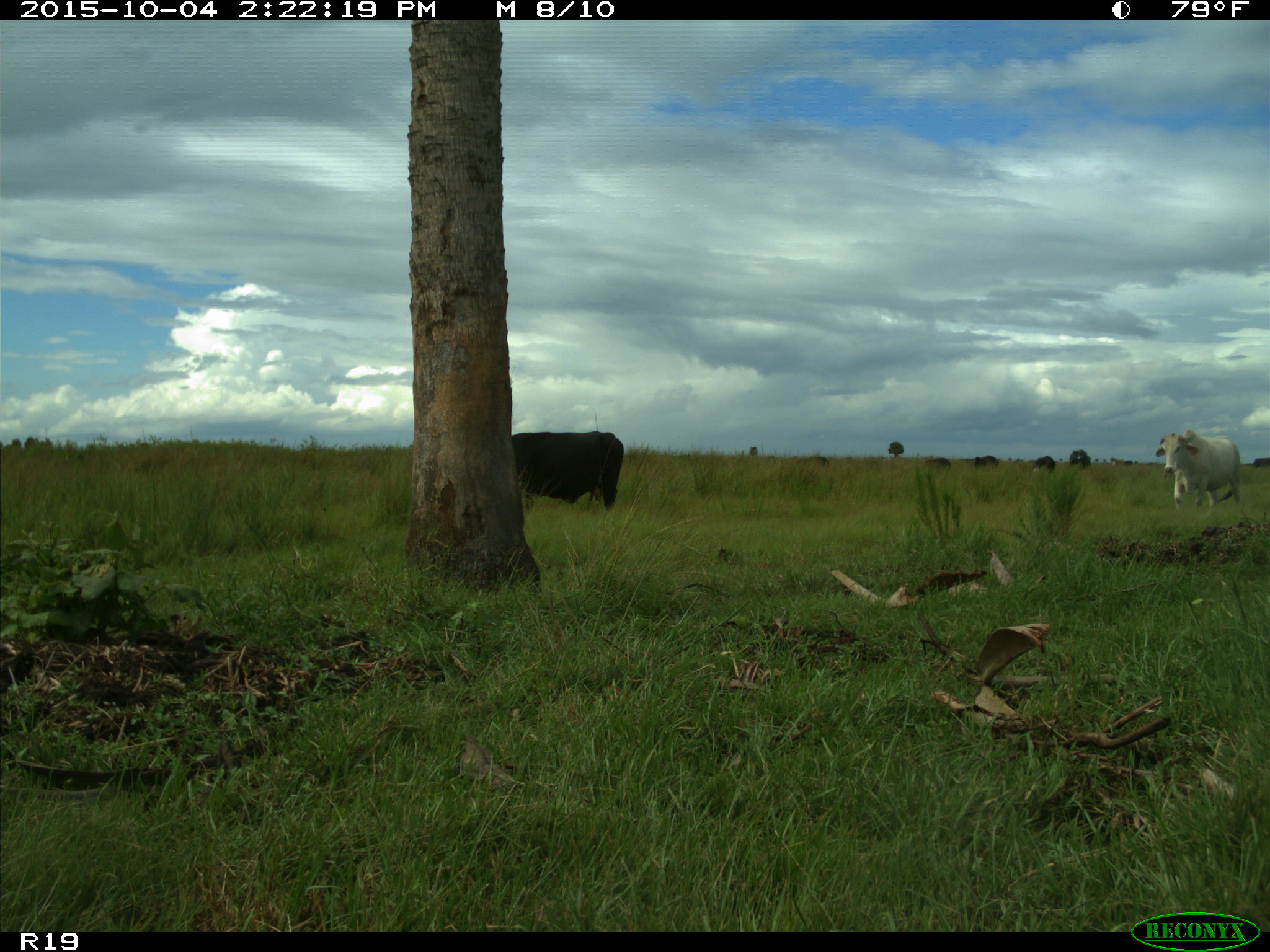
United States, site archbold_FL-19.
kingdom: Animalia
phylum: Chordata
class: Mammalia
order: Artiodactyla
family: Bovidae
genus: Bos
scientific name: Bos taurus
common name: domestic cow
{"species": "Bos taurus (domestic cow)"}